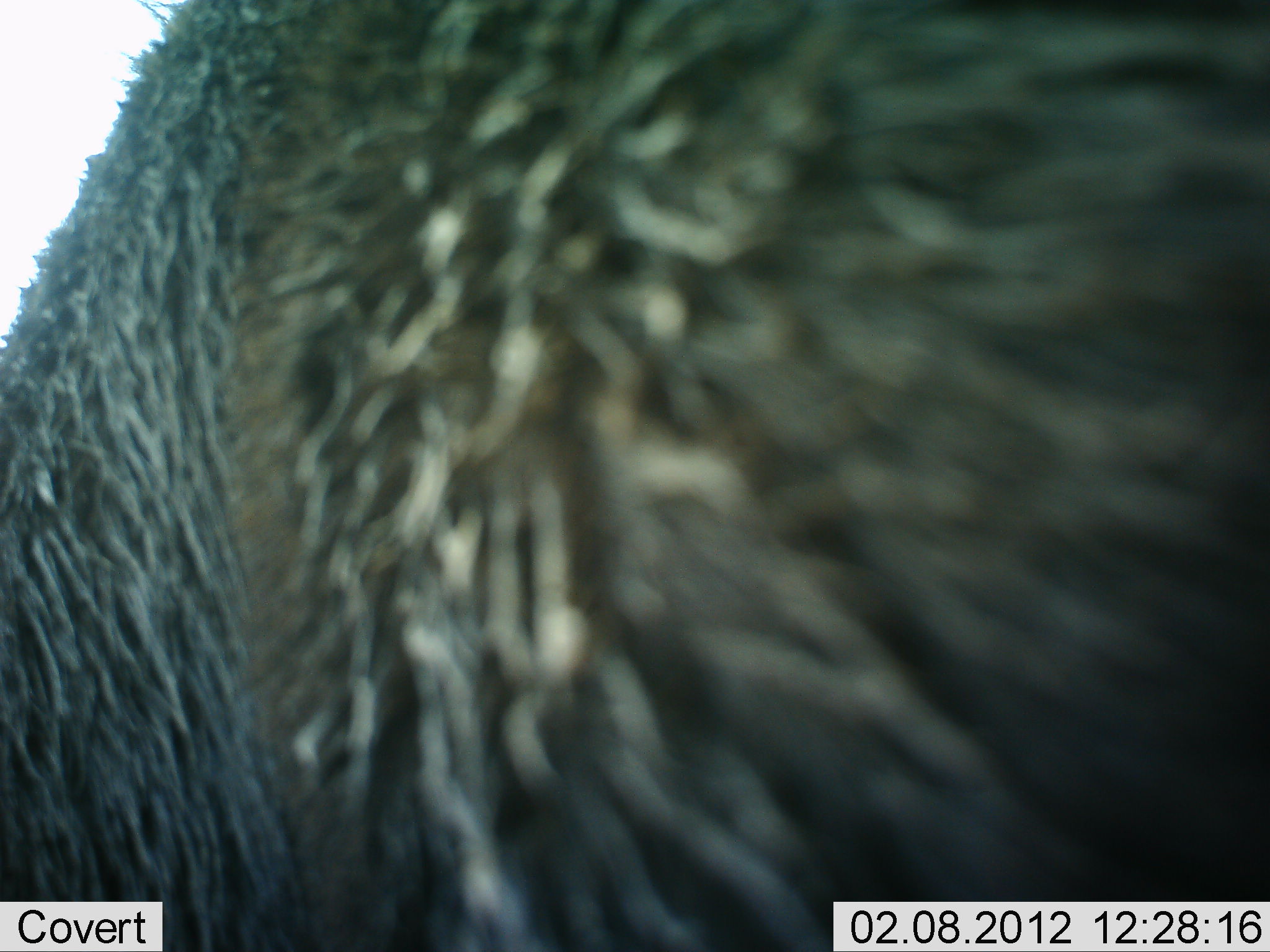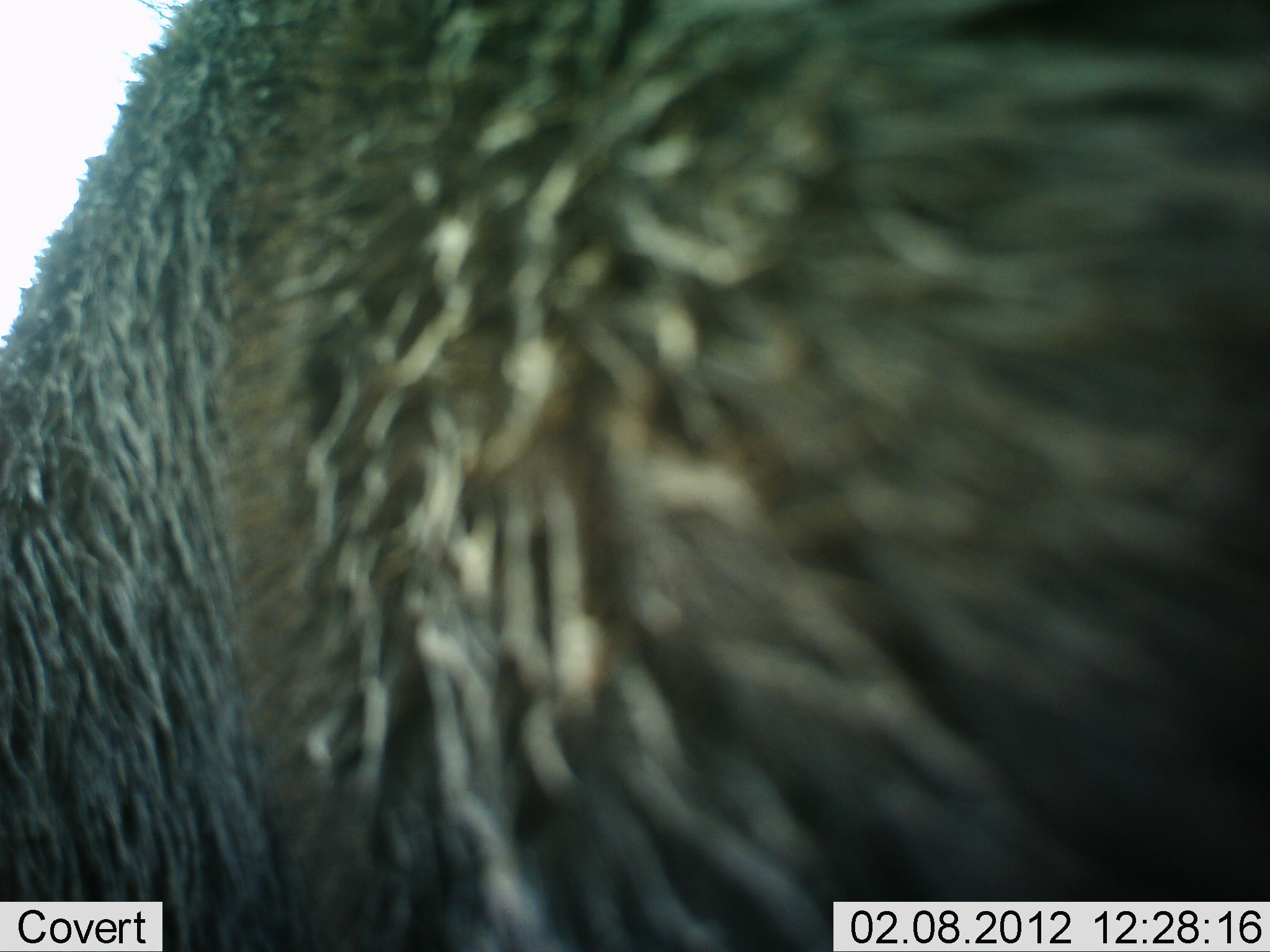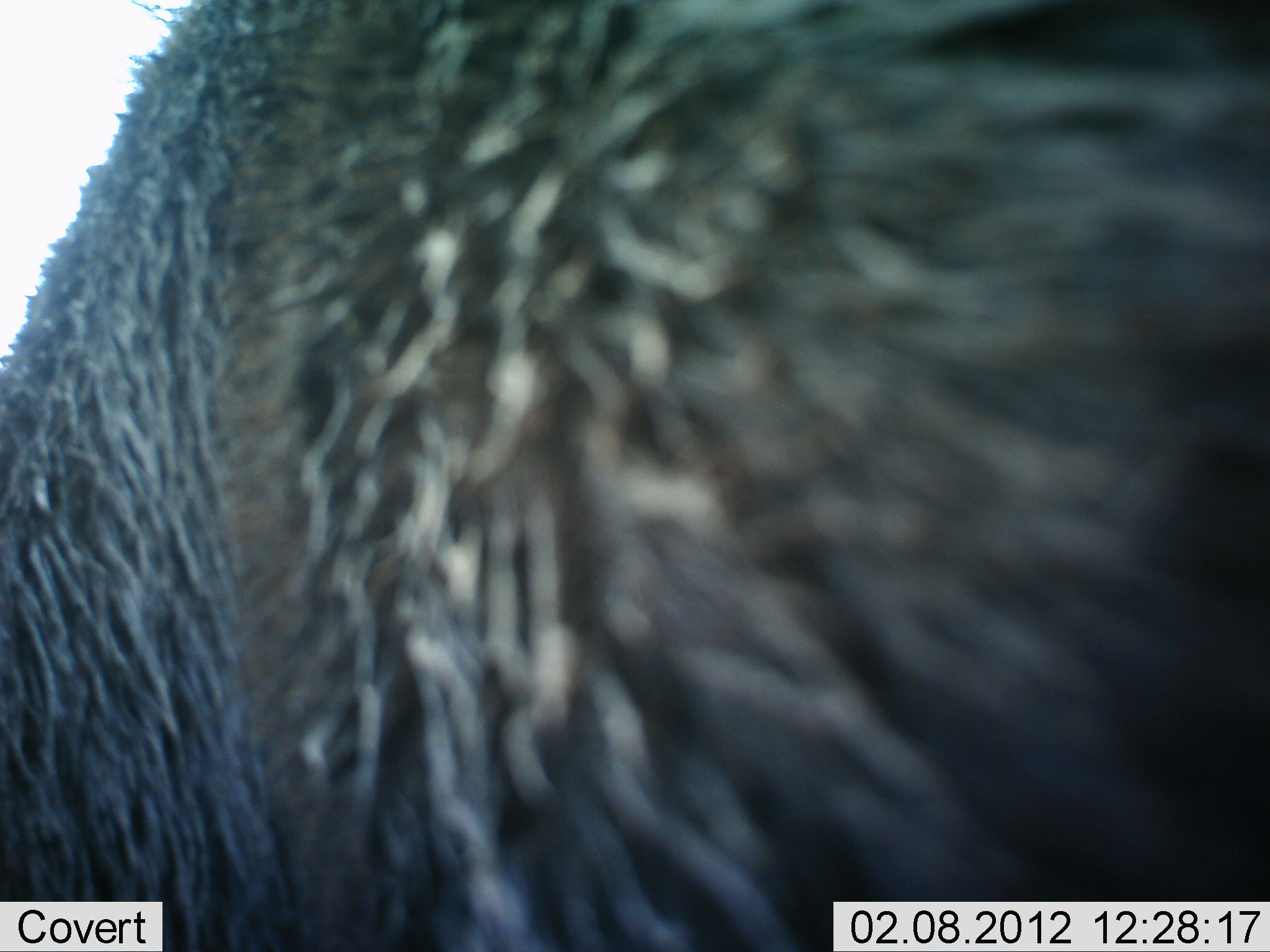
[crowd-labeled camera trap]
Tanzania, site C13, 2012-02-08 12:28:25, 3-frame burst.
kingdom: Animalia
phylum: Chordata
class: Mammalia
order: Artiodactyla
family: Bovidae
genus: Syncerus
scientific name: Syncerus caffer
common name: cape buffalo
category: buffalo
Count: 1.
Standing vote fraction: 100%.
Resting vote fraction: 0%.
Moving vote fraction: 0%.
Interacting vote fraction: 0%.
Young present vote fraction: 0%.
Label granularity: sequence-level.